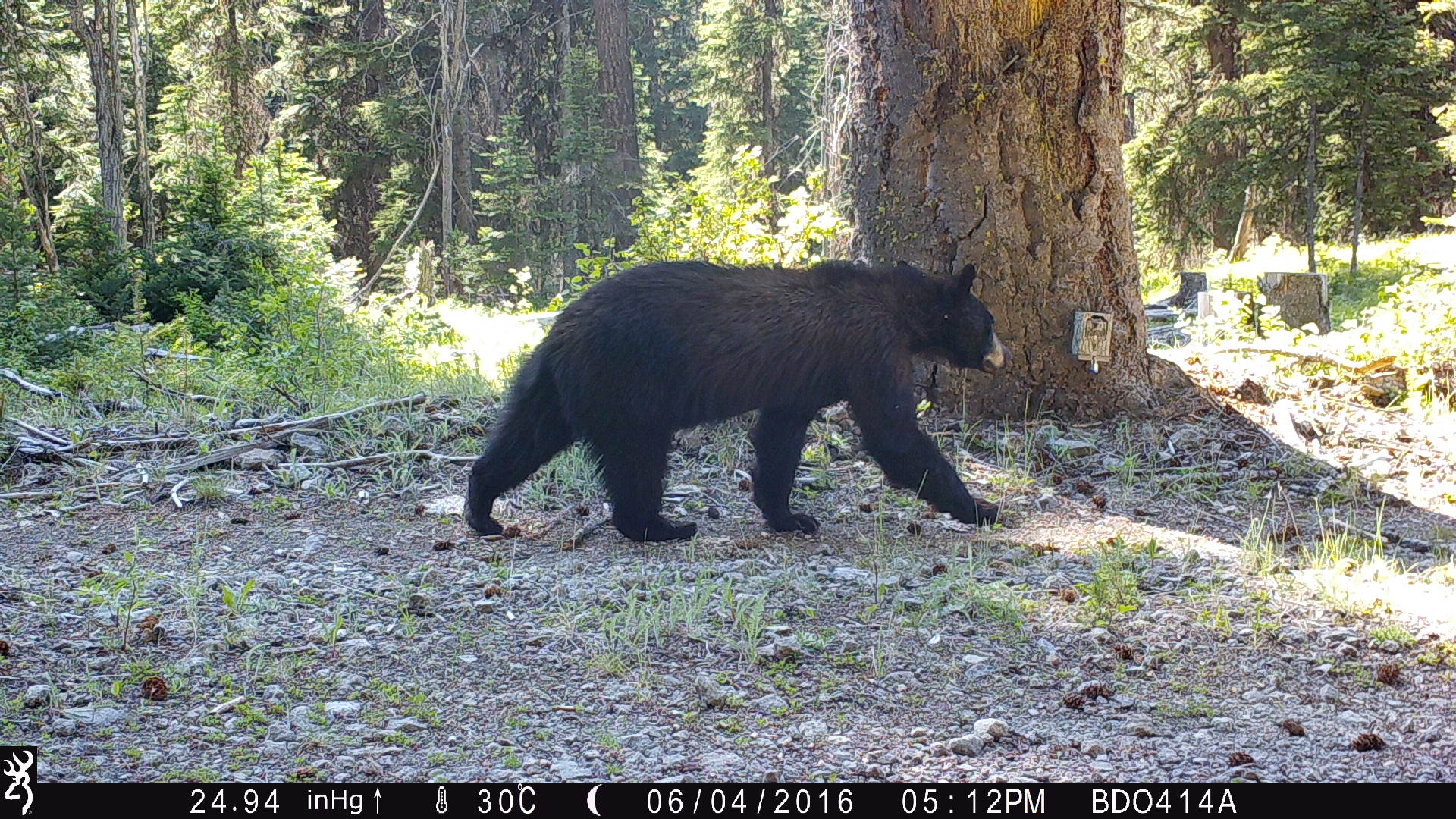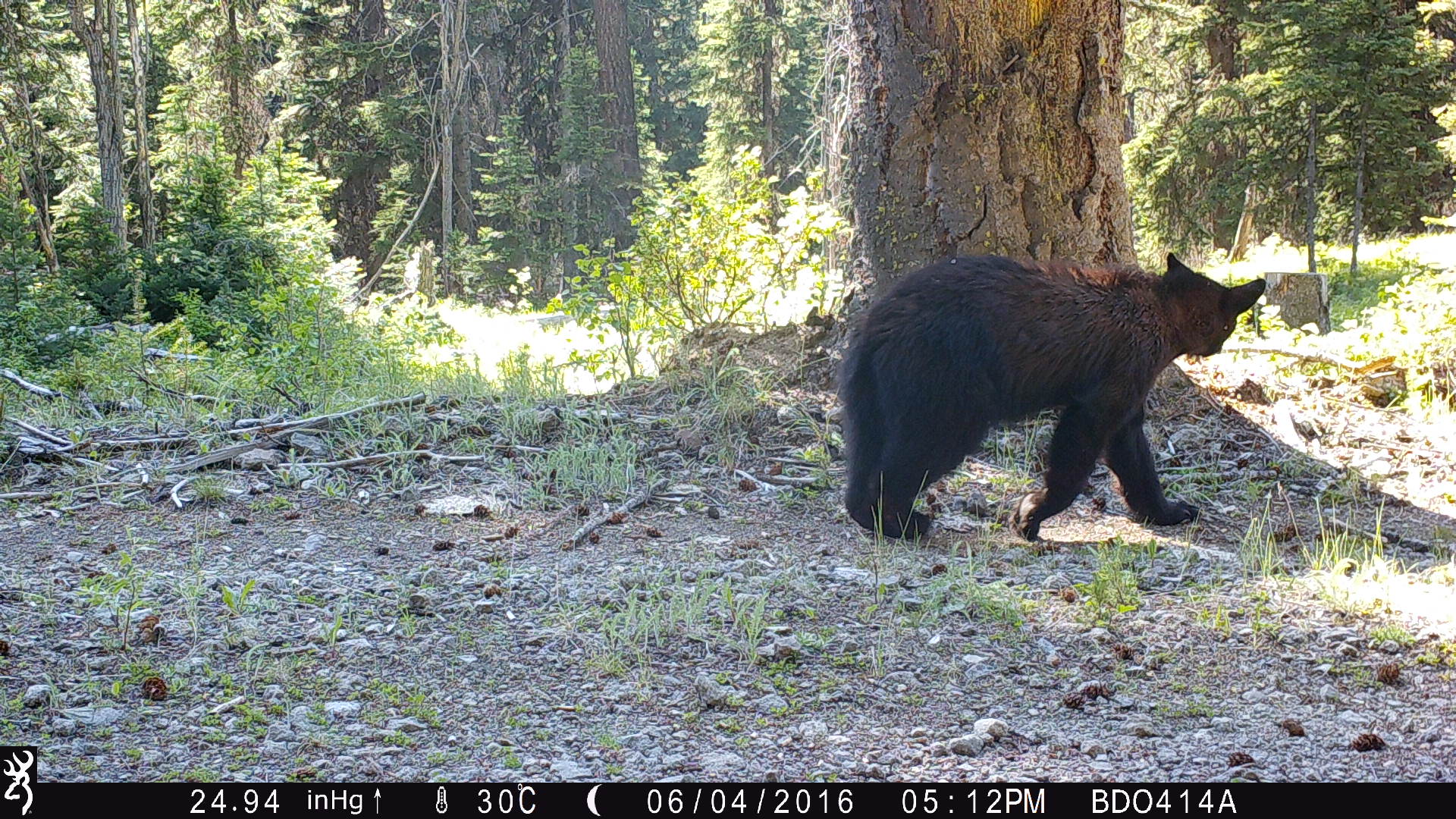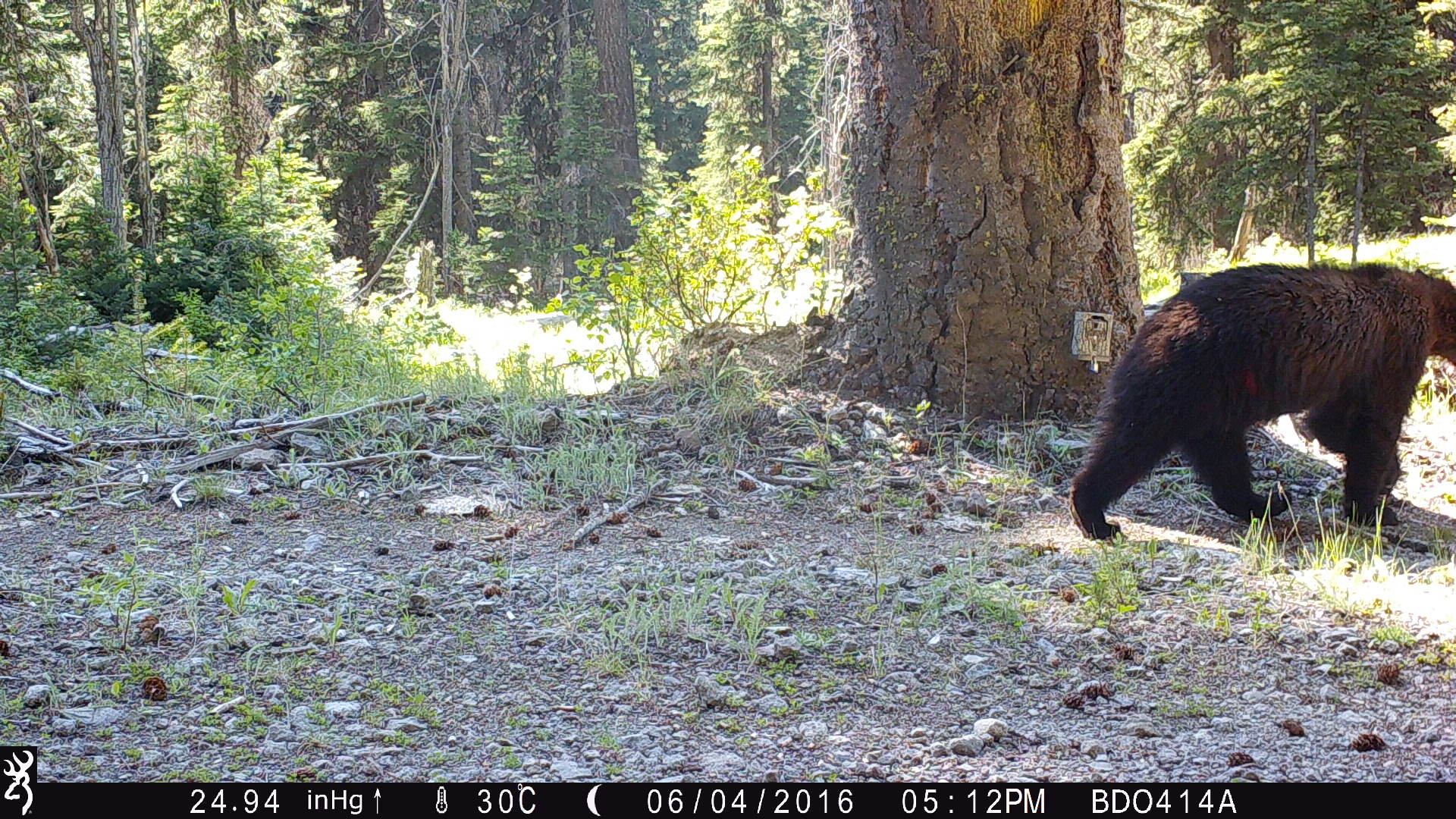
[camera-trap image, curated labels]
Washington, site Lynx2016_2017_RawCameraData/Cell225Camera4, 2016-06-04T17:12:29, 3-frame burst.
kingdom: Animalia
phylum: Chordata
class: Mammalia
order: Carnivora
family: Ursidae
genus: Ursus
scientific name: Ursus americanus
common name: american black bear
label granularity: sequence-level